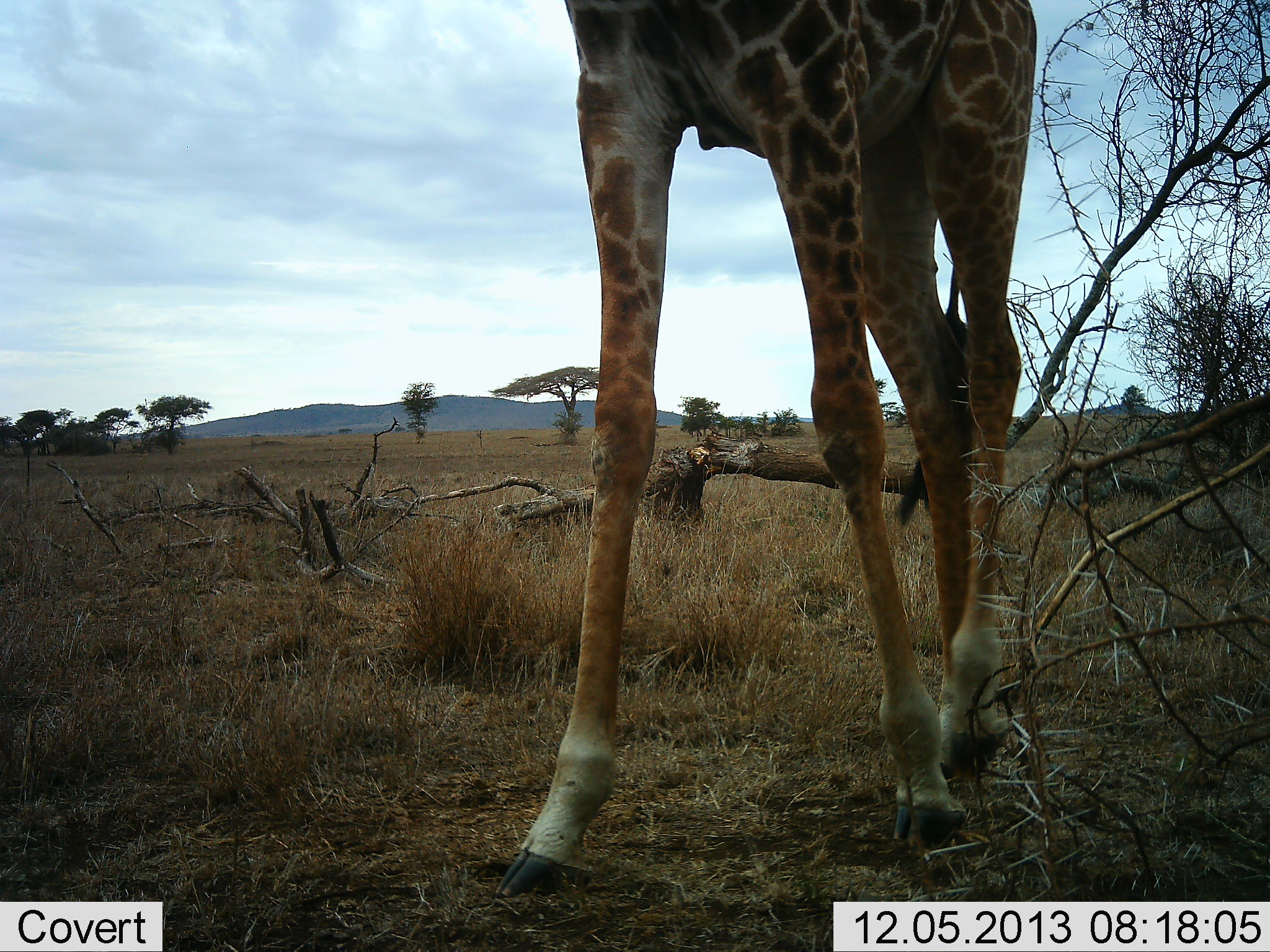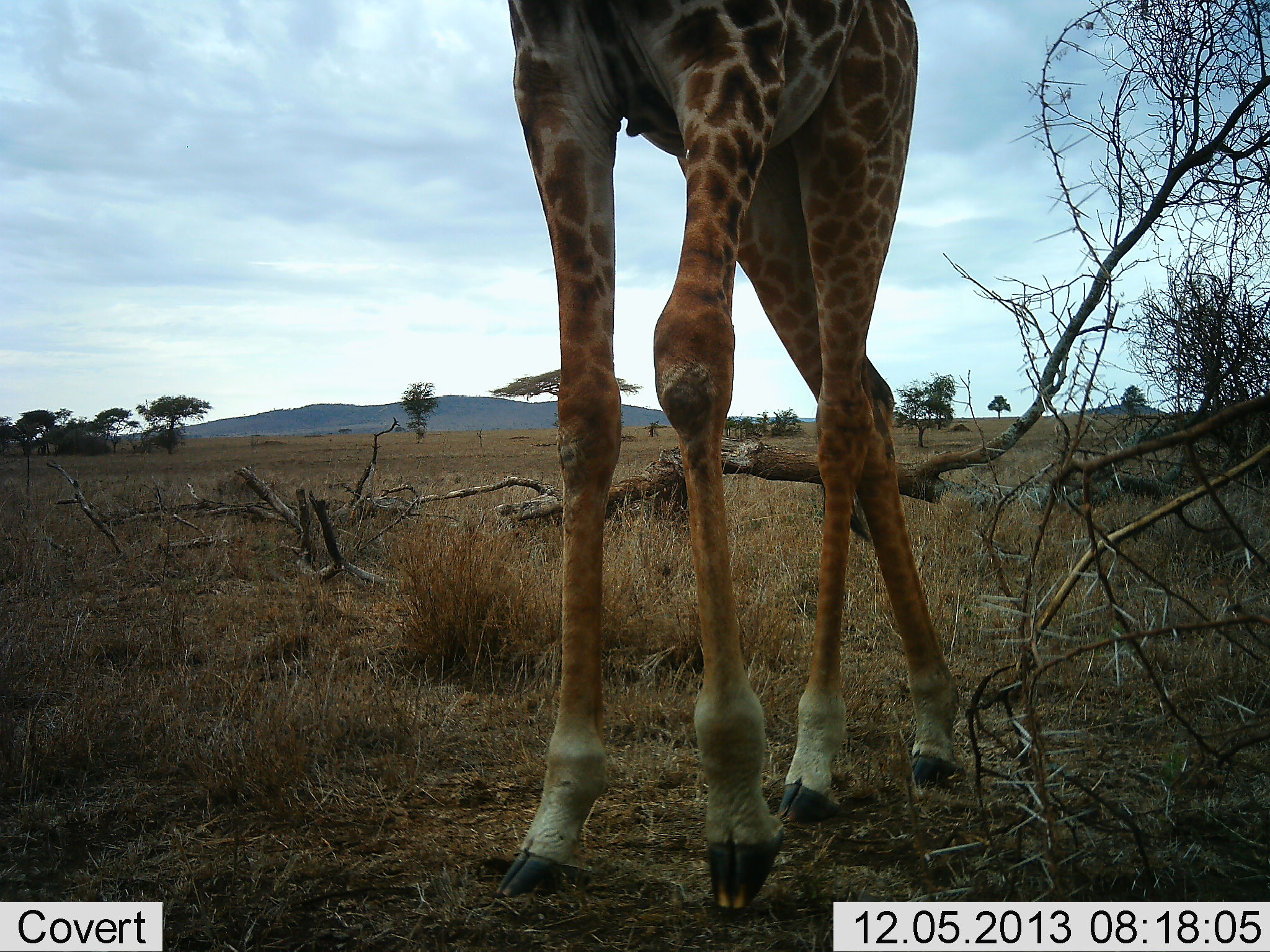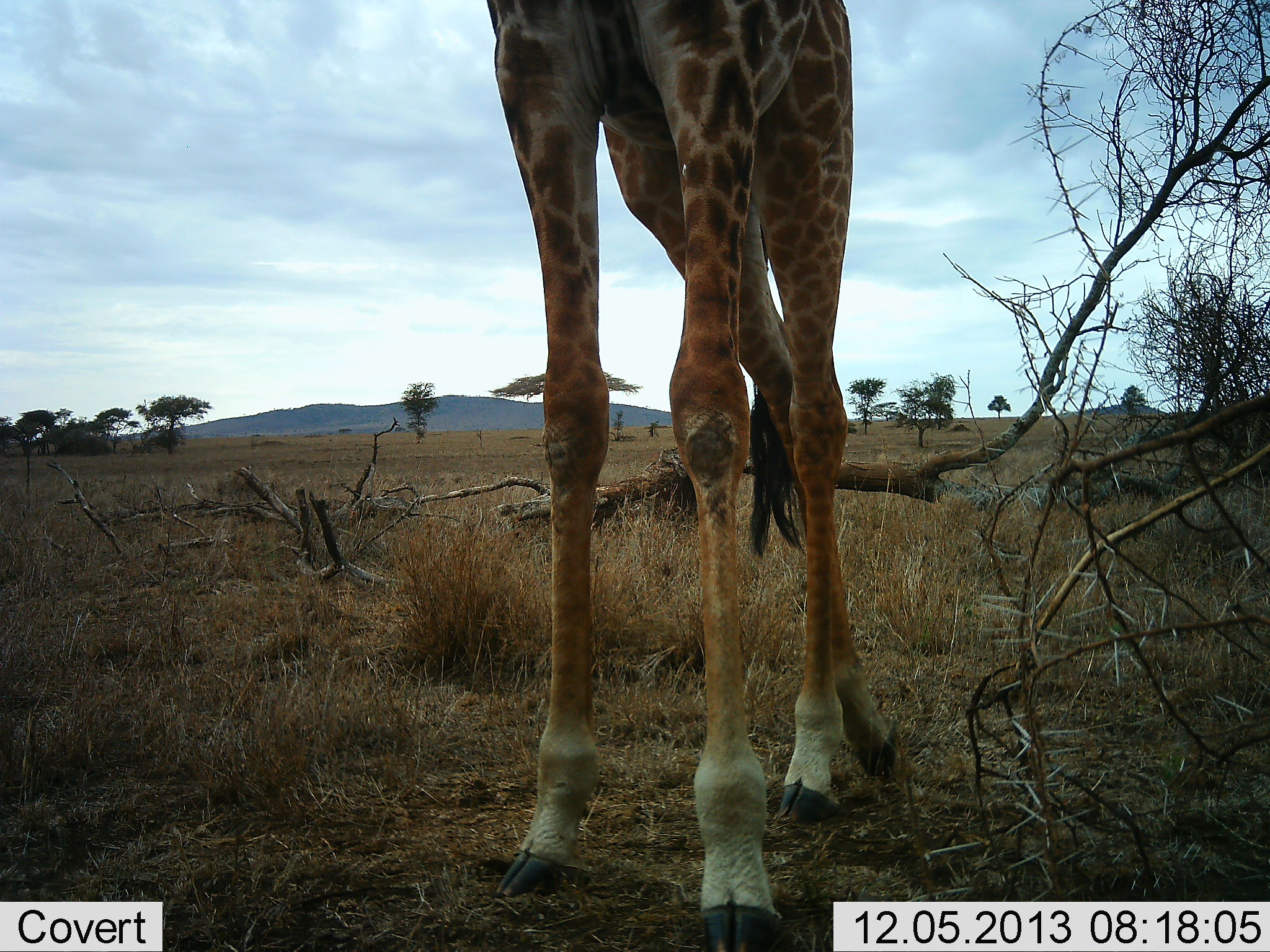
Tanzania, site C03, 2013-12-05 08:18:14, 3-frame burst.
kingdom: Animalia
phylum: Chordata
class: Mammalia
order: Artiodactyla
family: Giraffidae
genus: Giraffa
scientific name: Giraffa camelopardalis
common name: giraffe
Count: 1.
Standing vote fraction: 40%.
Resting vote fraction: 0%.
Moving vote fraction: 60%.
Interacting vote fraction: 0%.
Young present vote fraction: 0%.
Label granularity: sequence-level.